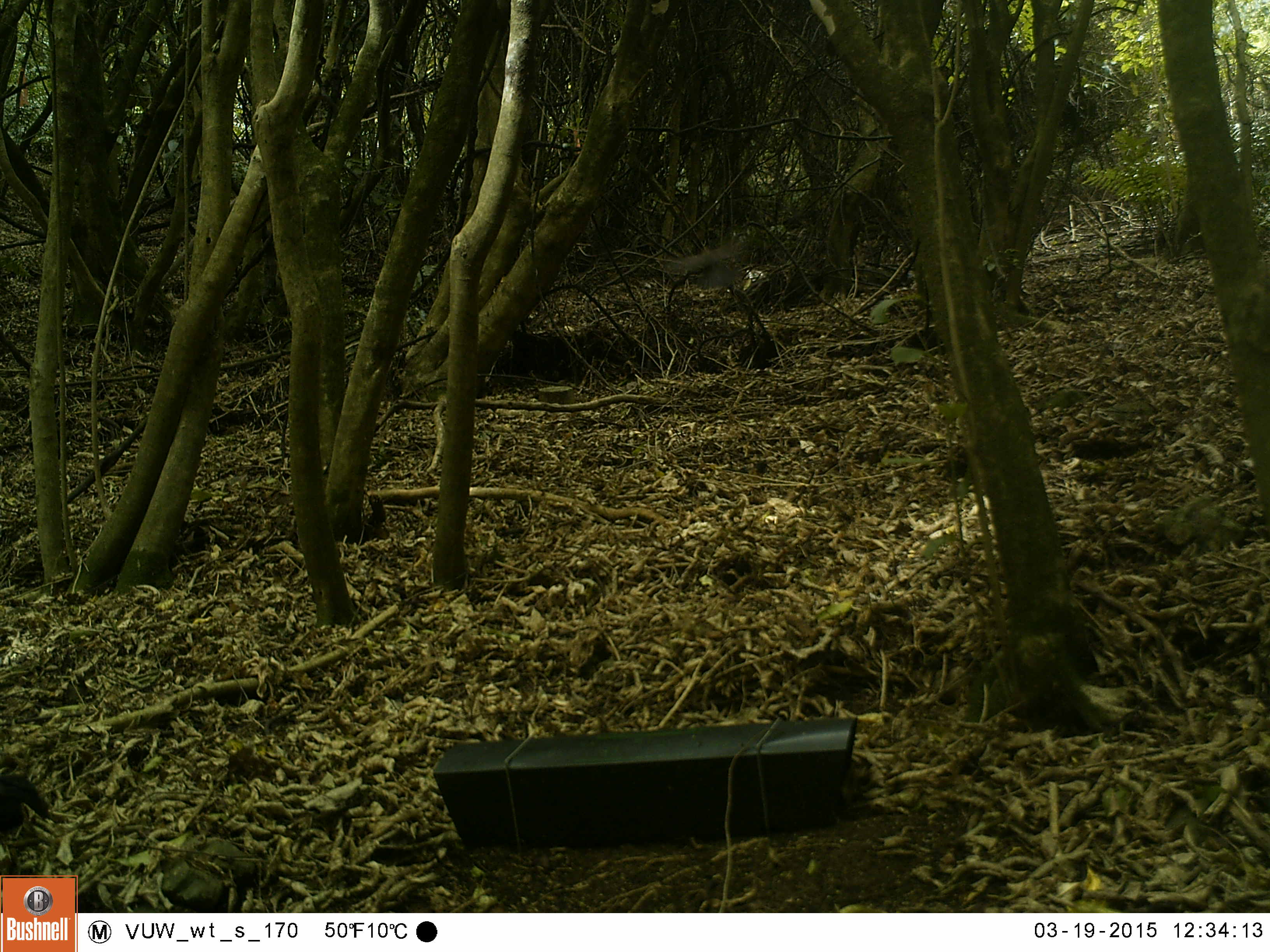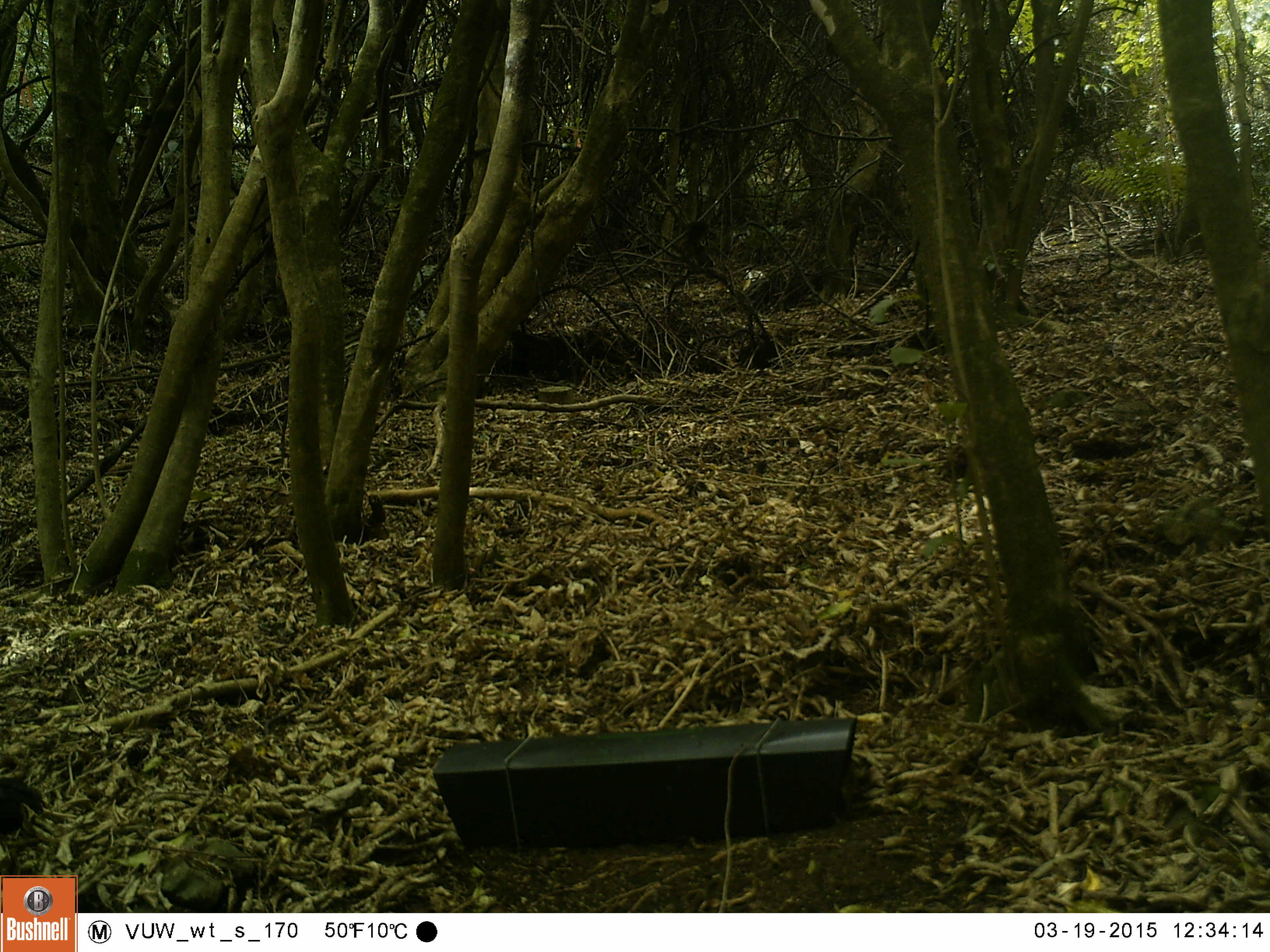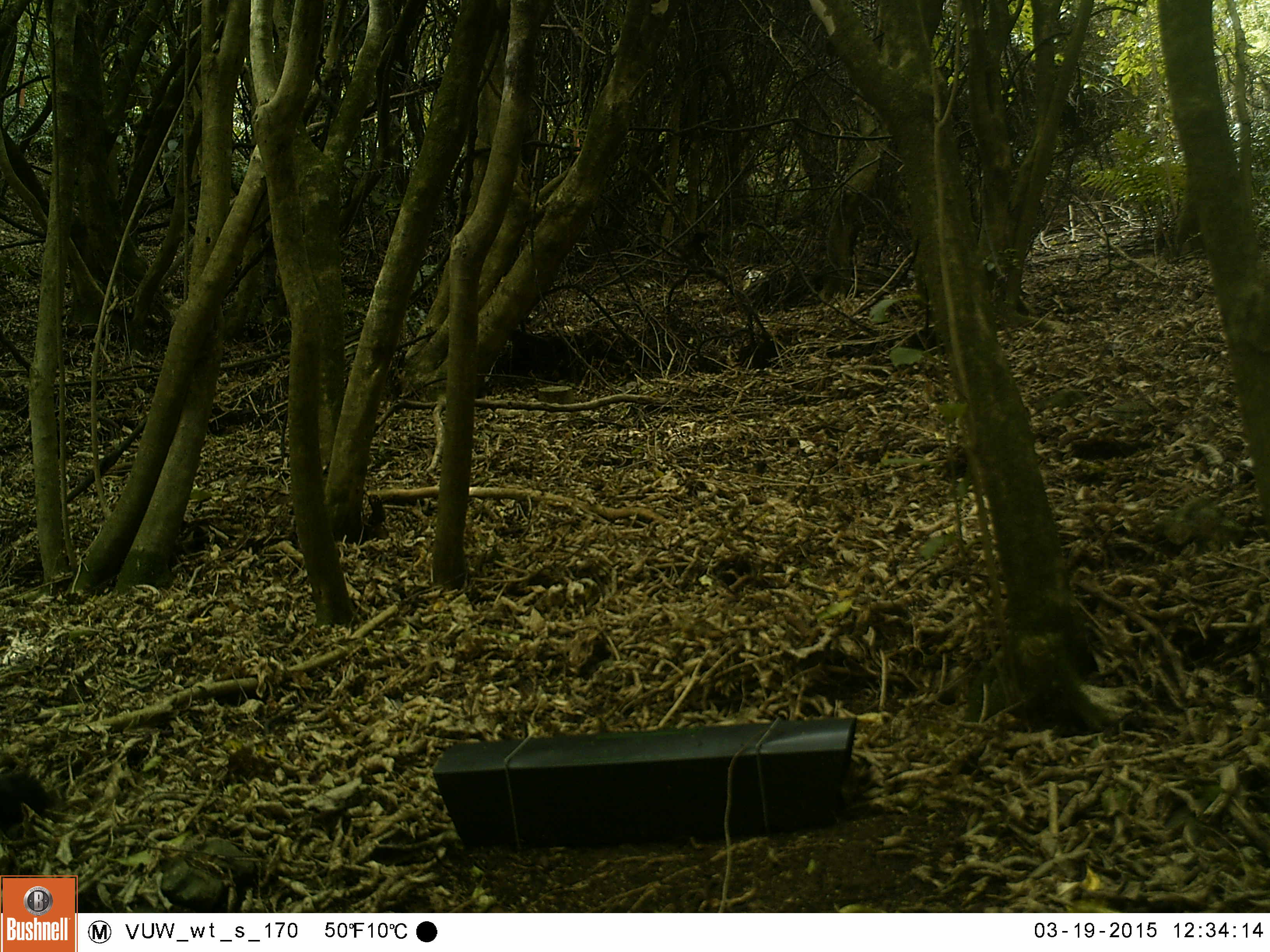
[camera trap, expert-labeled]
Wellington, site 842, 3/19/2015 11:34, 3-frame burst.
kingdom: Animalia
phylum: Chordata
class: Aves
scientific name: Aves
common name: bird